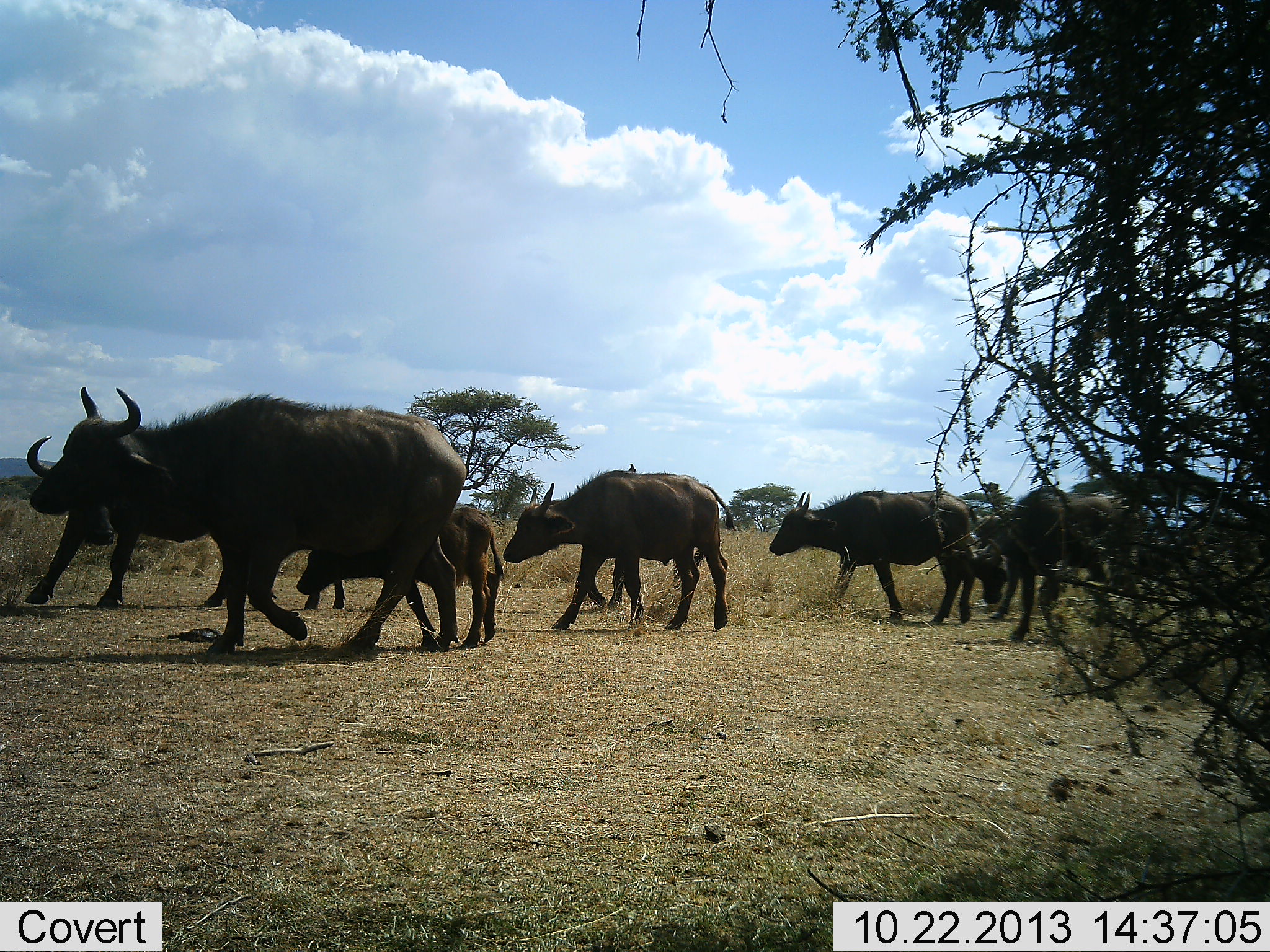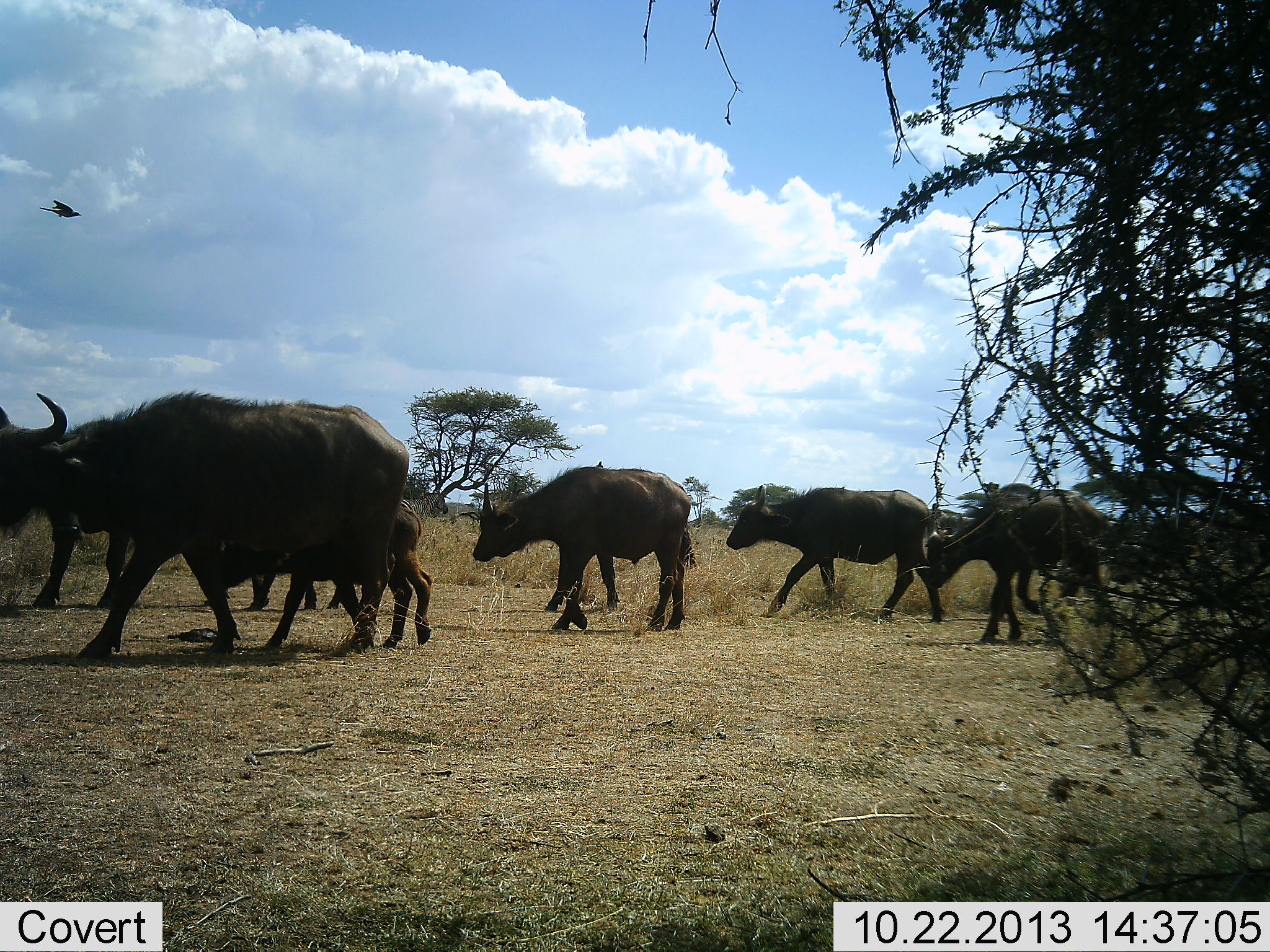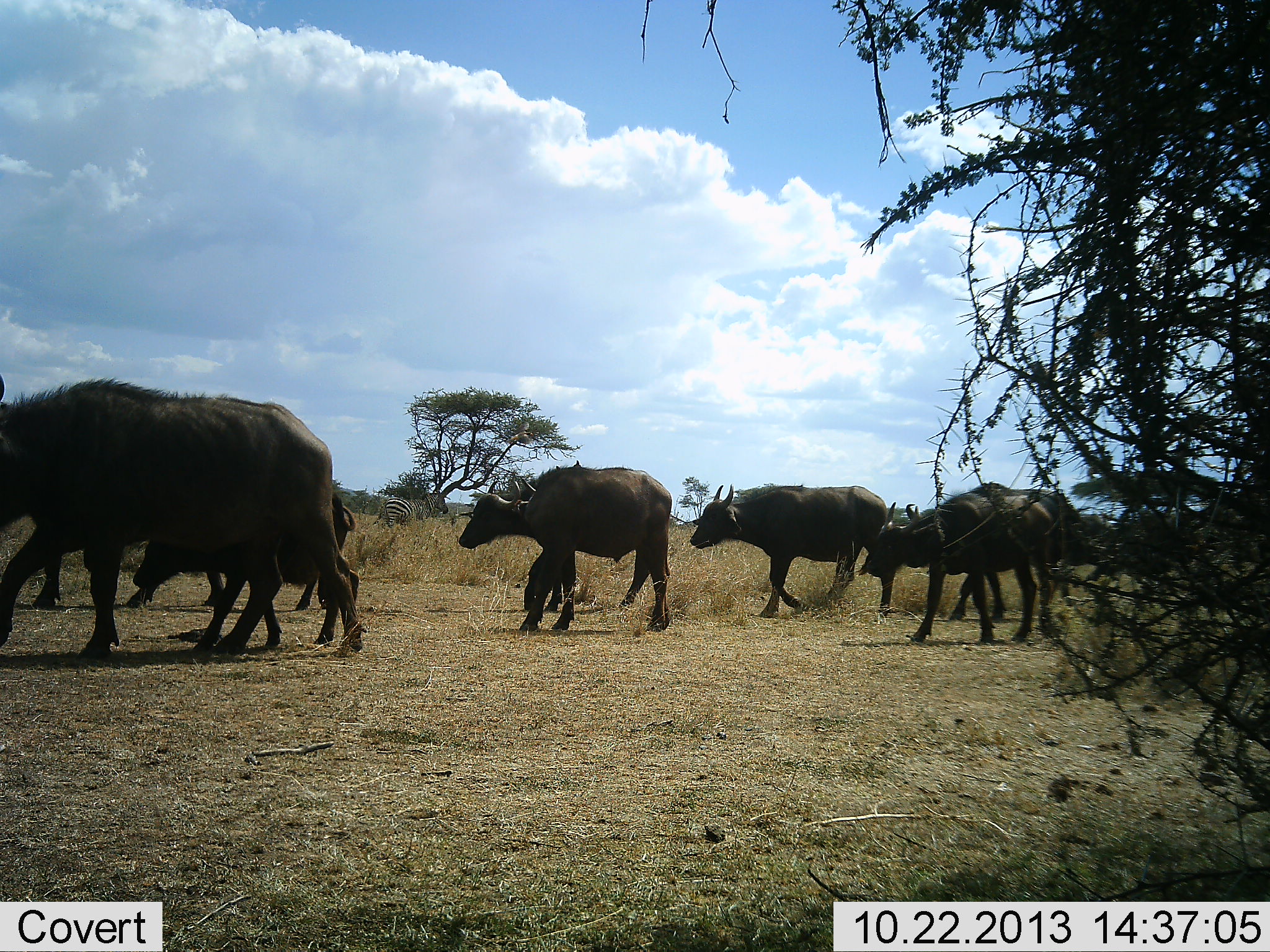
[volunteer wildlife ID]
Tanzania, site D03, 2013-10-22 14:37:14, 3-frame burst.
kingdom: Animalia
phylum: Chordata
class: Mammalia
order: Artiodactyla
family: Bovidae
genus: Syncerus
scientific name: Syncerus caffer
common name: cape buffalo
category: buffalo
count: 8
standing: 0%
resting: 0%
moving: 100%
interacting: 0%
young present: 83%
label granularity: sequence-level